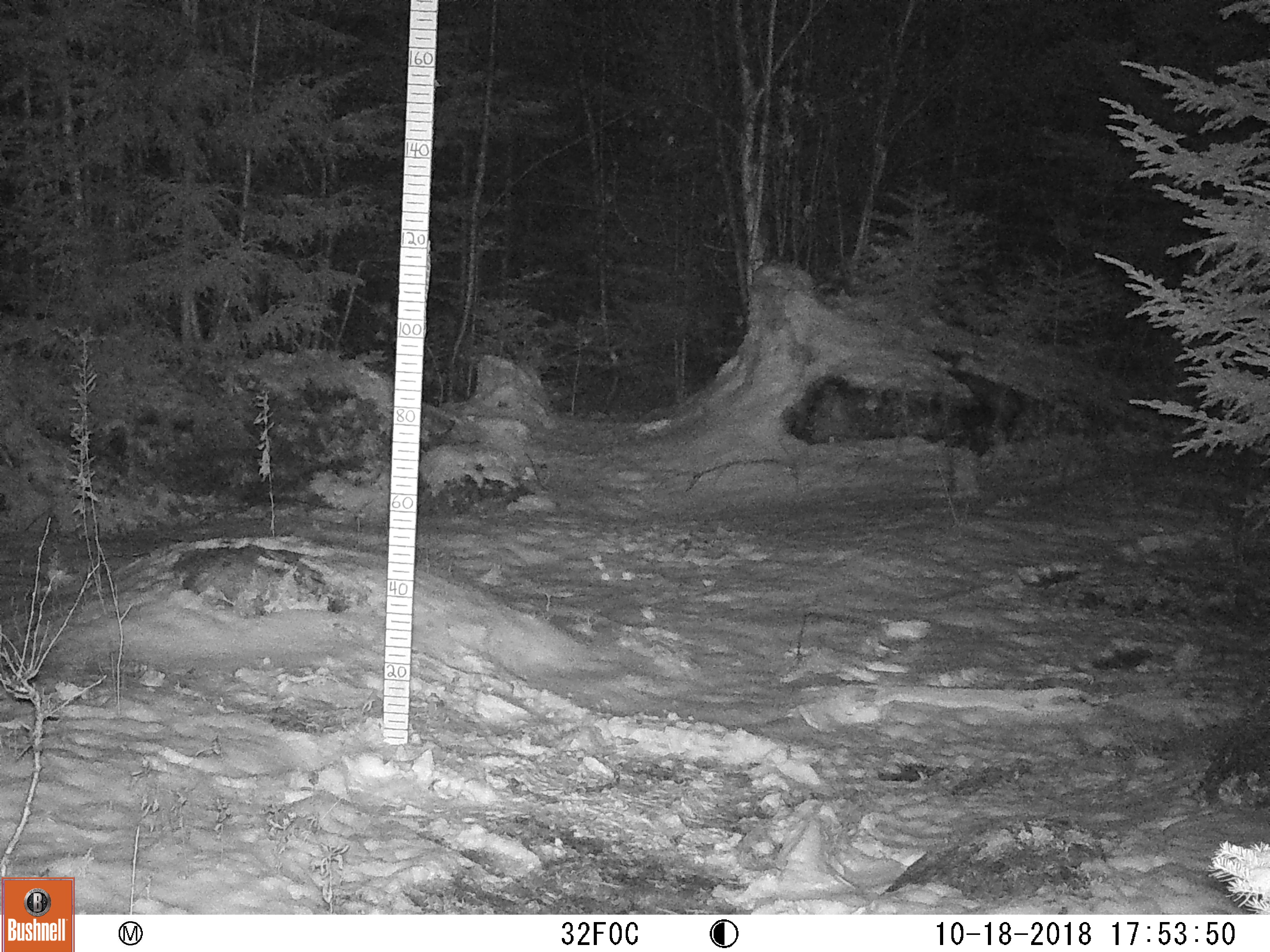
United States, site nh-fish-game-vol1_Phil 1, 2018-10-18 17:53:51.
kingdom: Animalia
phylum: Chordata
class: Mammalia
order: Lagomorpha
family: Leporidae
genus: Lepus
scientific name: Lepus americanus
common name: snowshoe hare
Snowshoe hare (Lepus americanus).